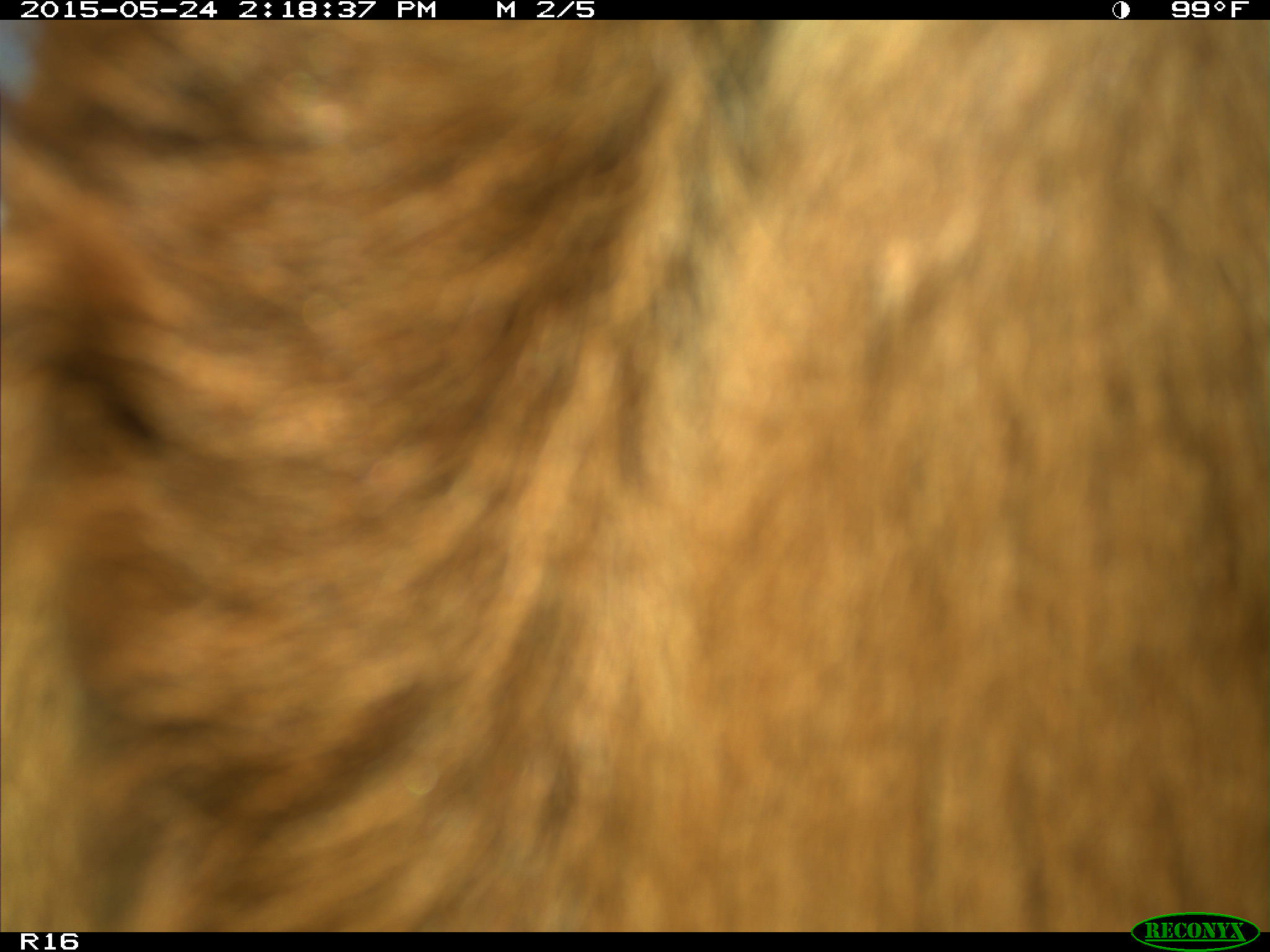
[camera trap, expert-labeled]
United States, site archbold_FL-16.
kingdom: Animalia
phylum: Chordata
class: Mammalia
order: Artiodactyla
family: Bovidae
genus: Bos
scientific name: Bos taurus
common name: domestic cow